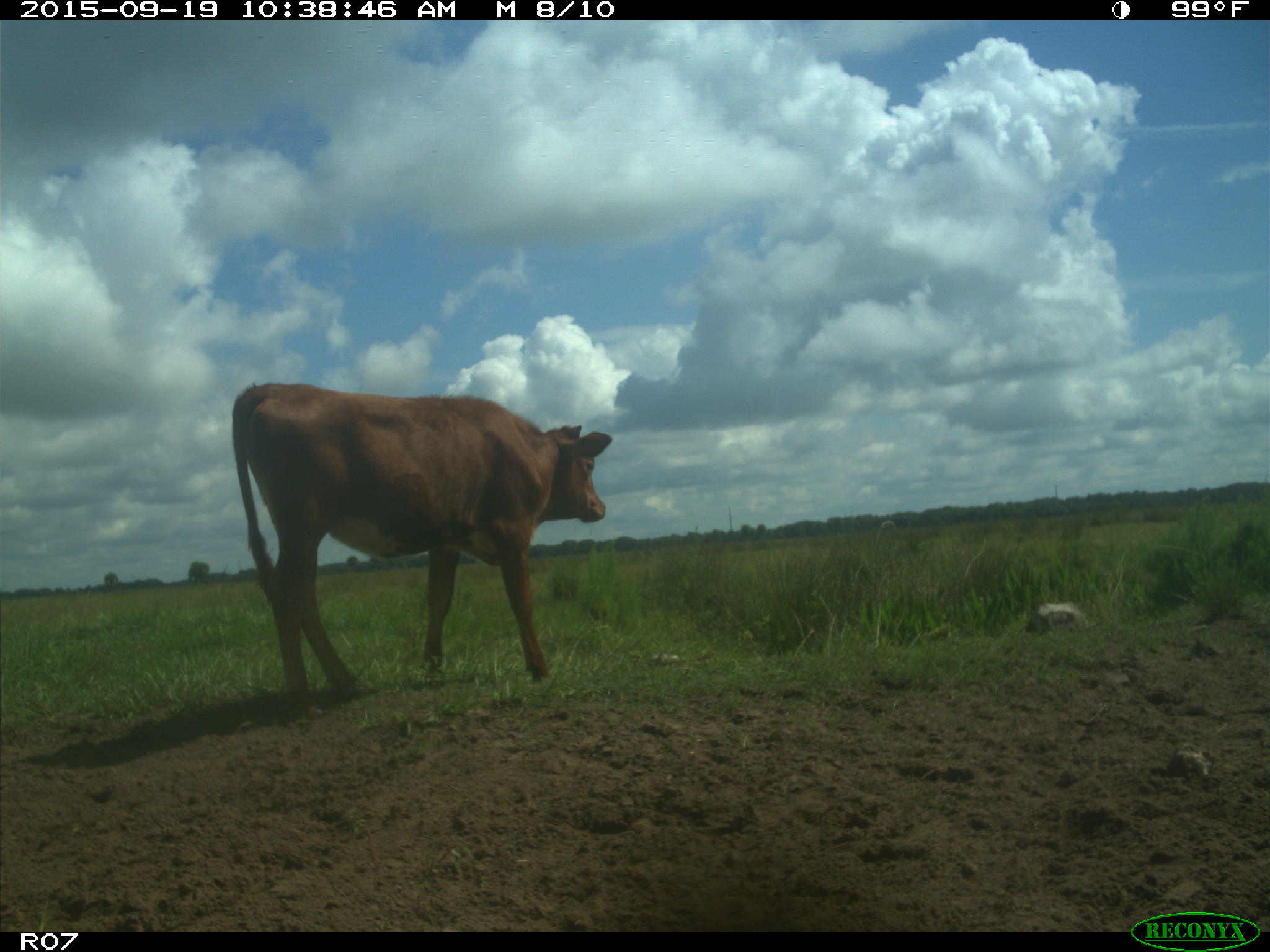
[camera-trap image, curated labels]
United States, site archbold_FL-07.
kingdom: Animalia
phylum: Chordata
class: Mammalia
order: Artiodactyla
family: Bovidae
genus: Bos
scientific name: Bos taurus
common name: domestic cow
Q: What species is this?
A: Bos taurus (domestic cow).